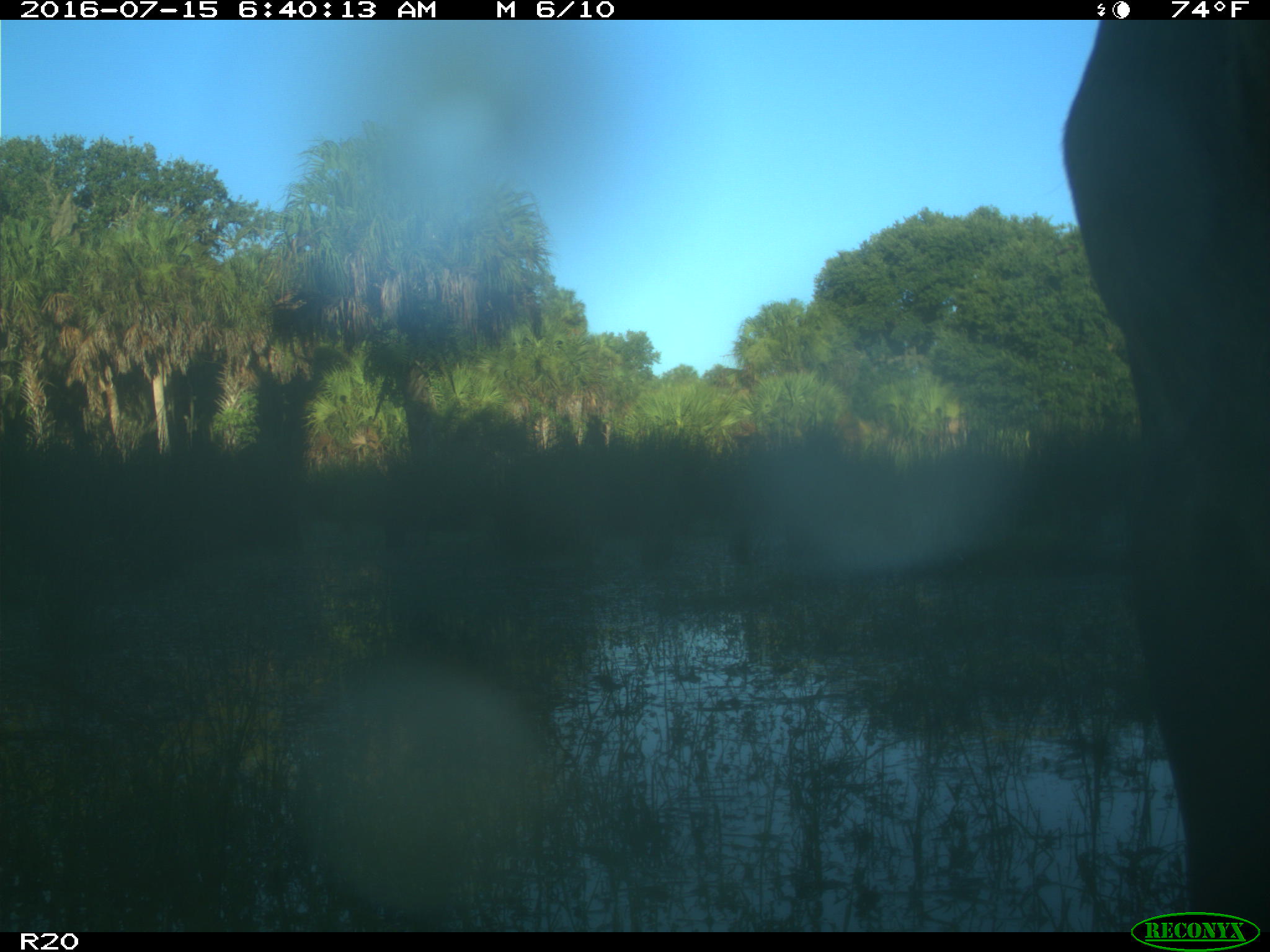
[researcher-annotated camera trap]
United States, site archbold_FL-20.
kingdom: Animalia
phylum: Chordata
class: Mammalia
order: Artiodactyla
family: Bovidae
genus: Bos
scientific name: Bos taurus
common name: domestic cow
Bos taurus (domestic cow).